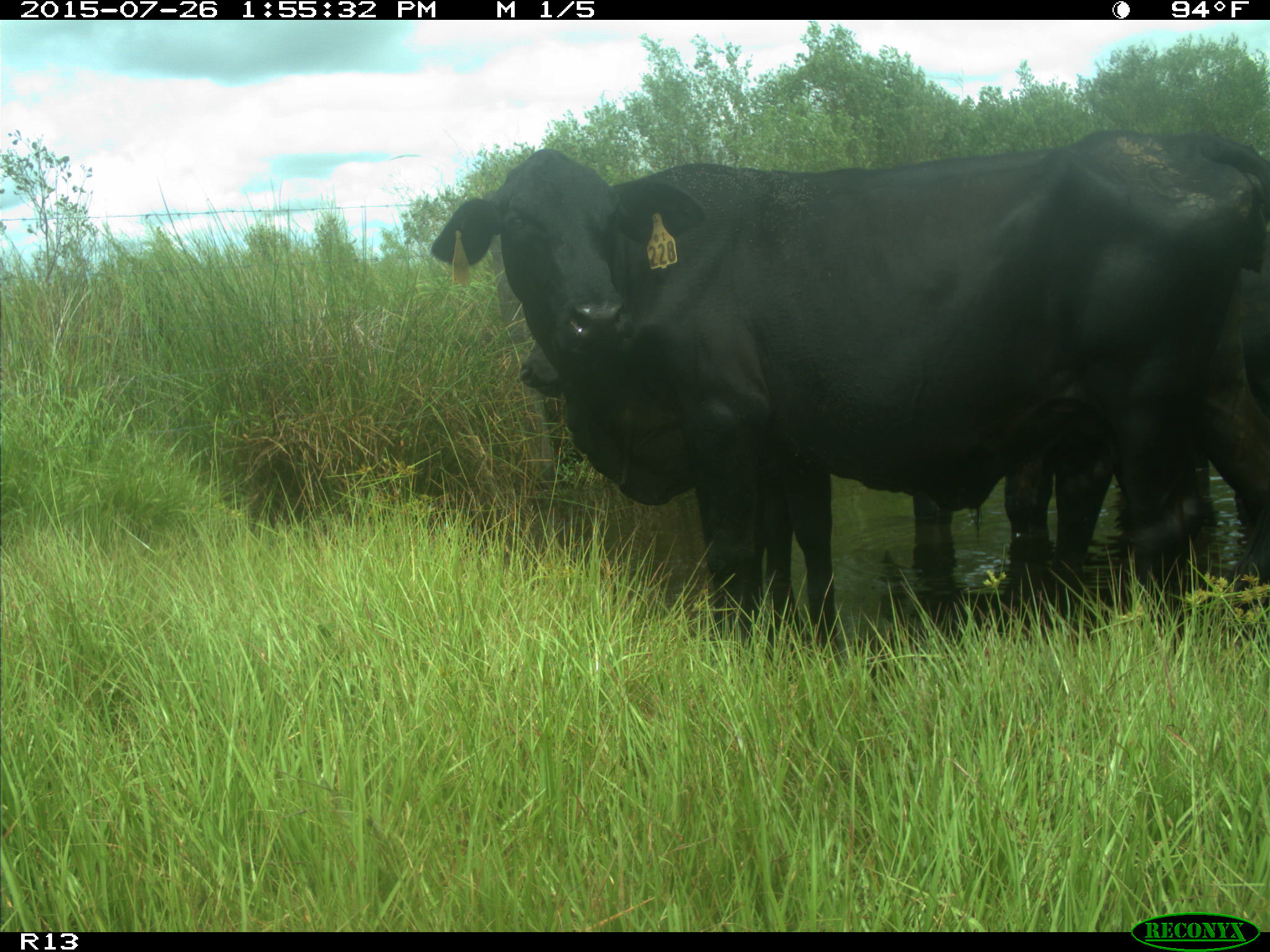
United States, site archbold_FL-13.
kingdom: Animalia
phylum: Chordata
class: Mammalia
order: Artiodactyla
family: Bovidae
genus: Bos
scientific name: Bos taurus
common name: domestic cow